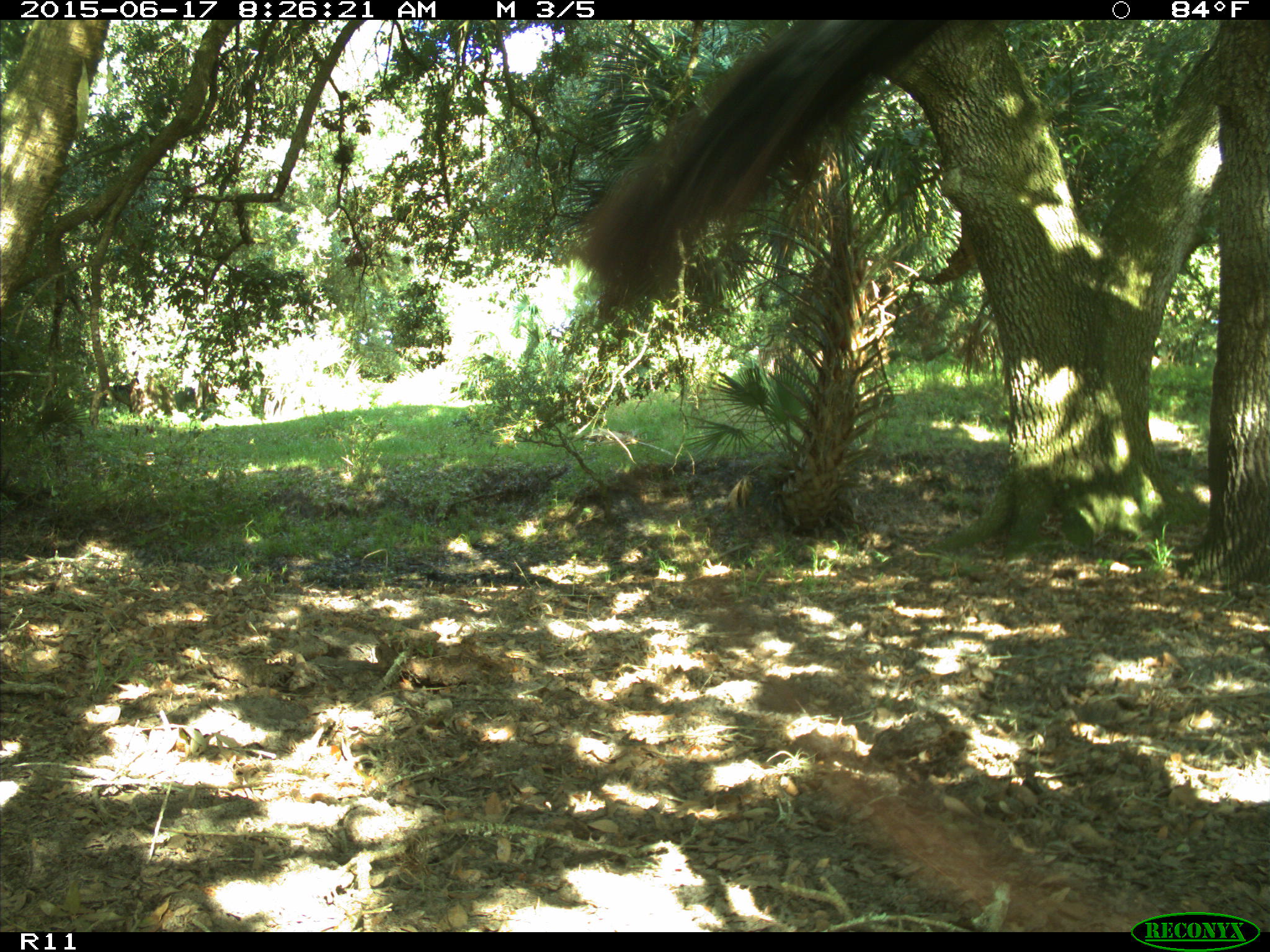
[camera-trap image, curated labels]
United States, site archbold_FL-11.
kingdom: Animalia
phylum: Chordata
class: Mammalia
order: Artiodactyla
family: Bovidae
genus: Bos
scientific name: Bos taurus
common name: domestic cow